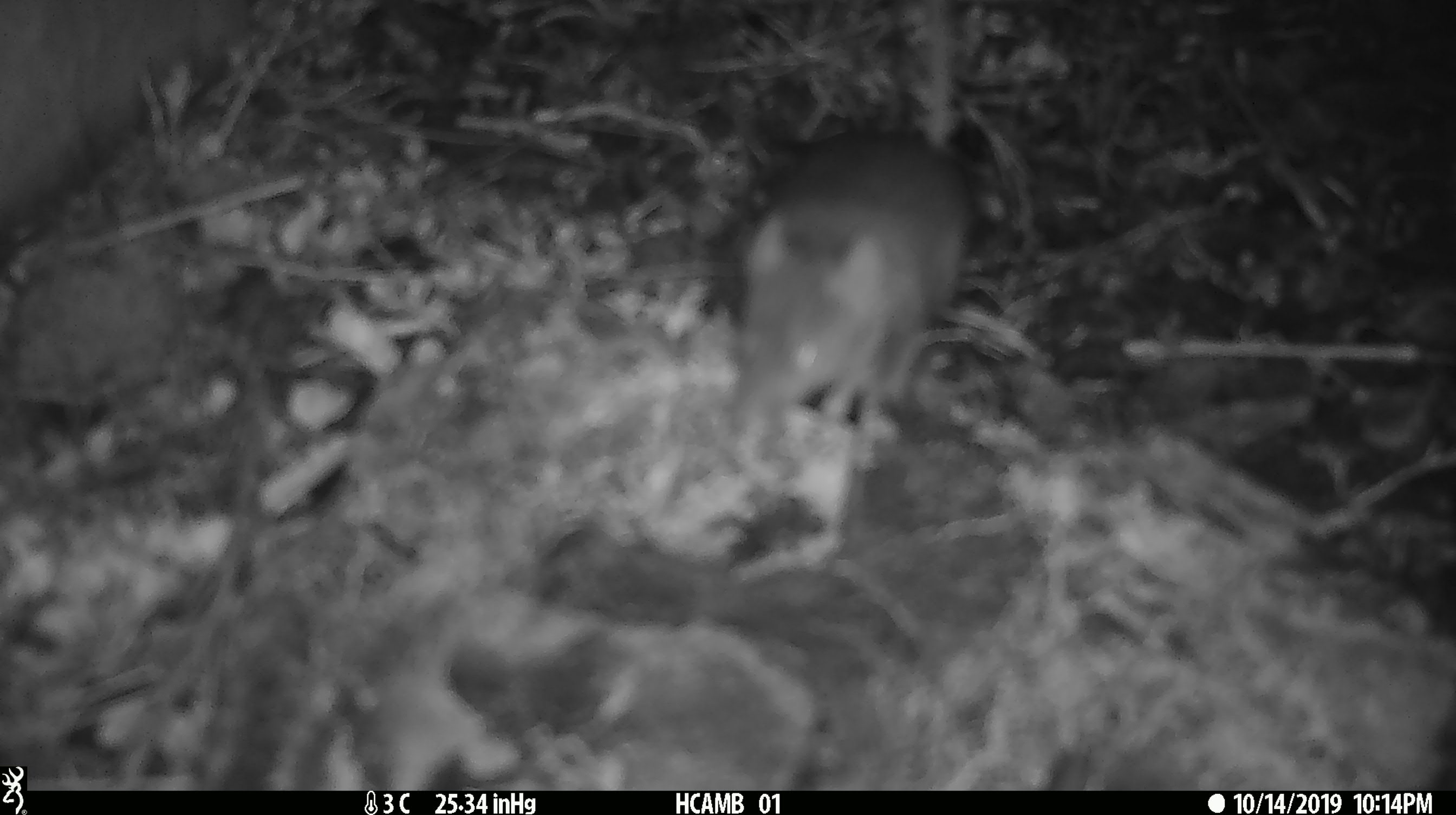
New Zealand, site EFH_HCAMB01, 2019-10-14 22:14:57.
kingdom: Animalia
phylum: Chordata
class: Mammalia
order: Rodentia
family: Muridae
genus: Mus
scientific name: Mus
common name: mouse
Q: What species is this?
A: Mouse (Mus).